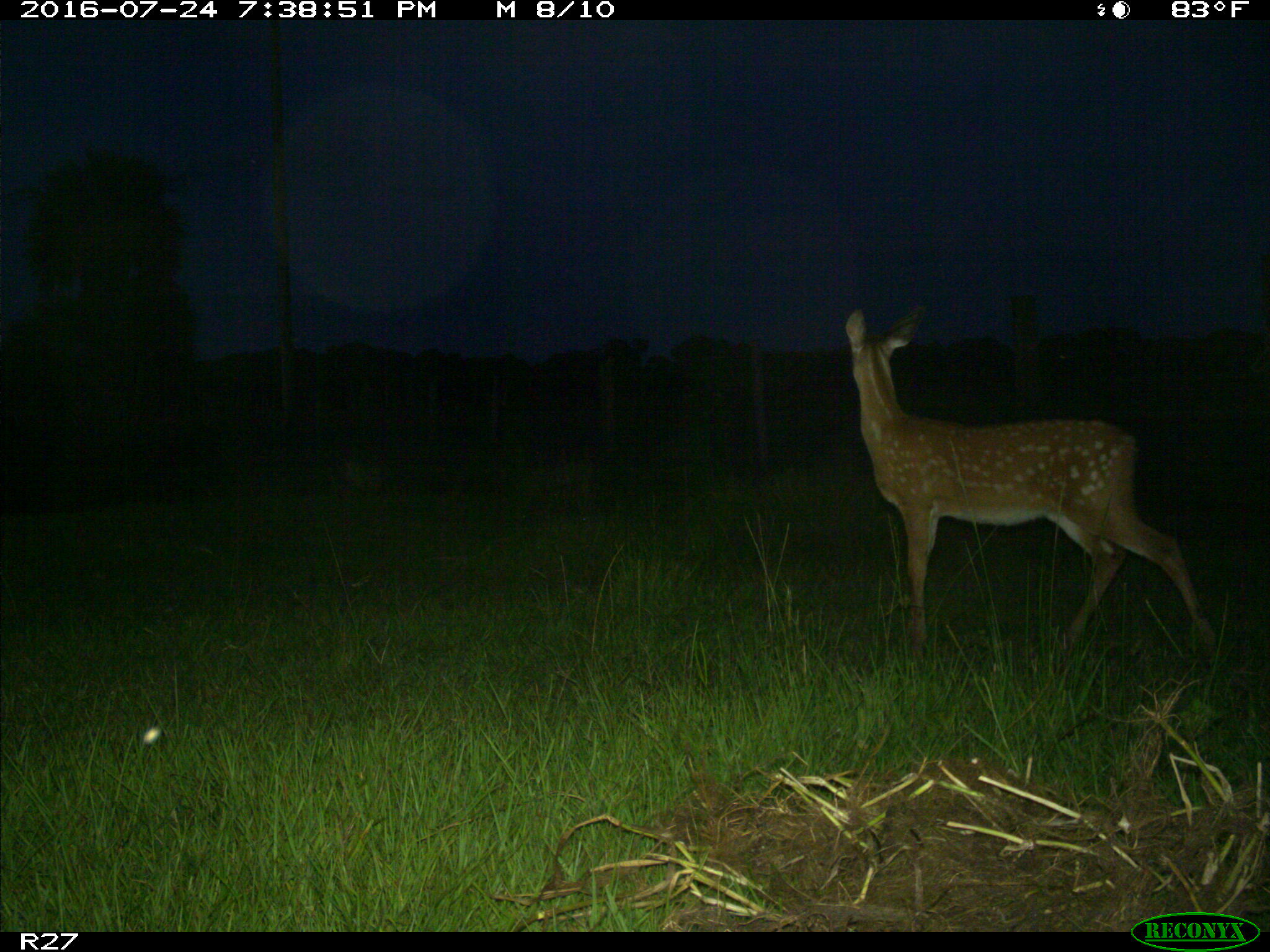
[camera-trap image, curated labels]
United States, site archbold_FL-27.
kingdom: Animalia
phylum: Chordata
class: Mammalia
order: Artiodactyla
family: Cervidae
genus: Odocoileus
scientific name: Odocoileus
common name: deer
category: unidentified deer